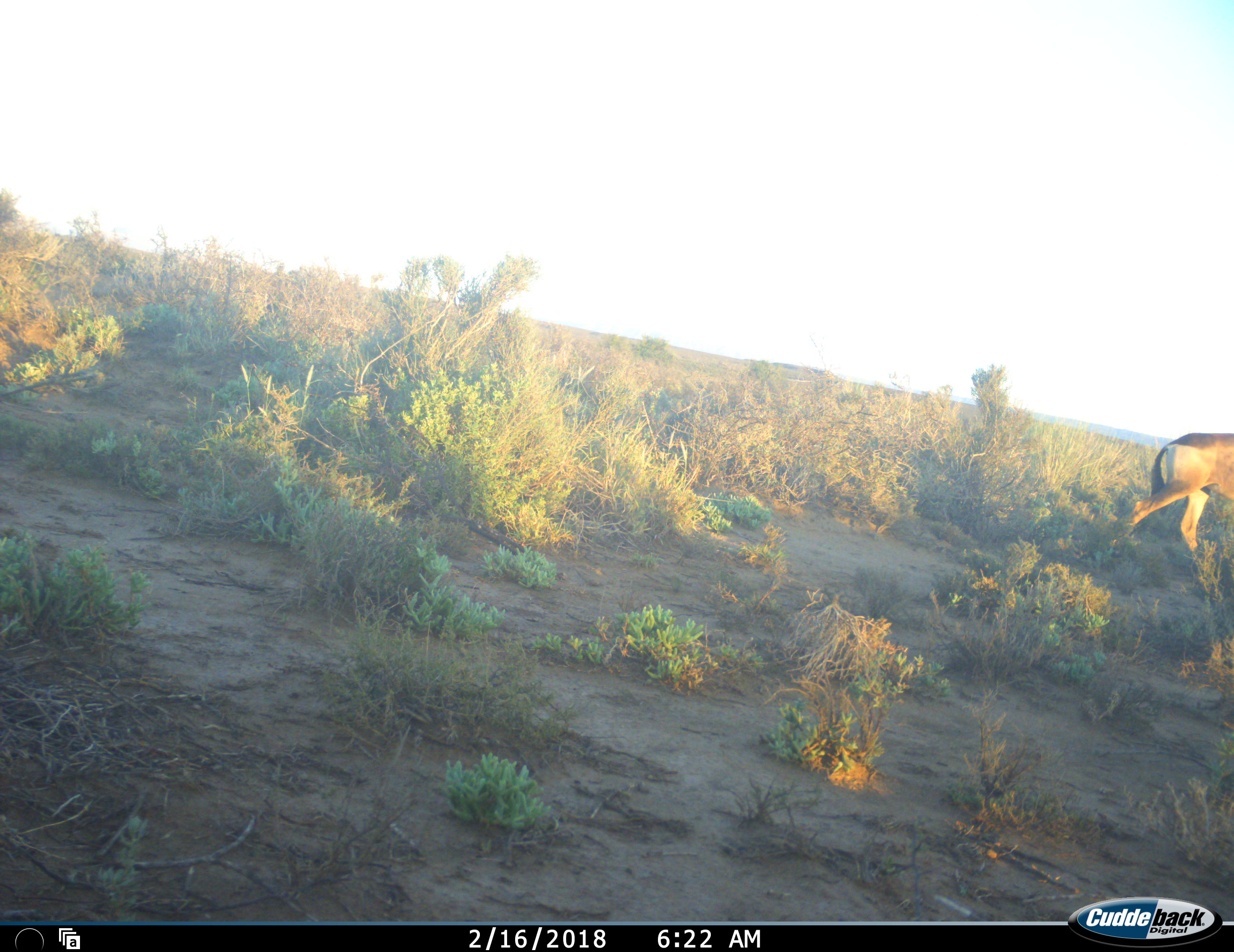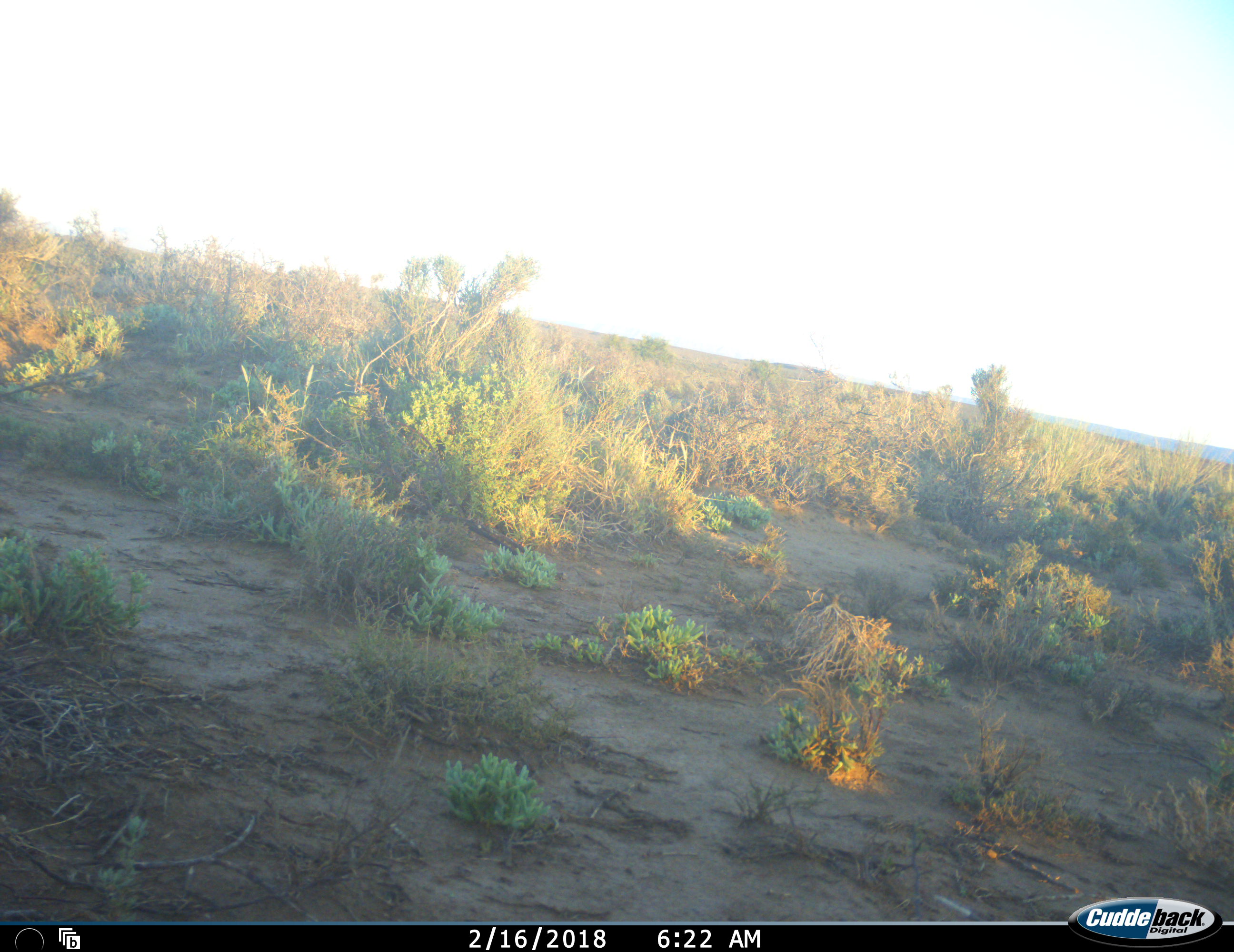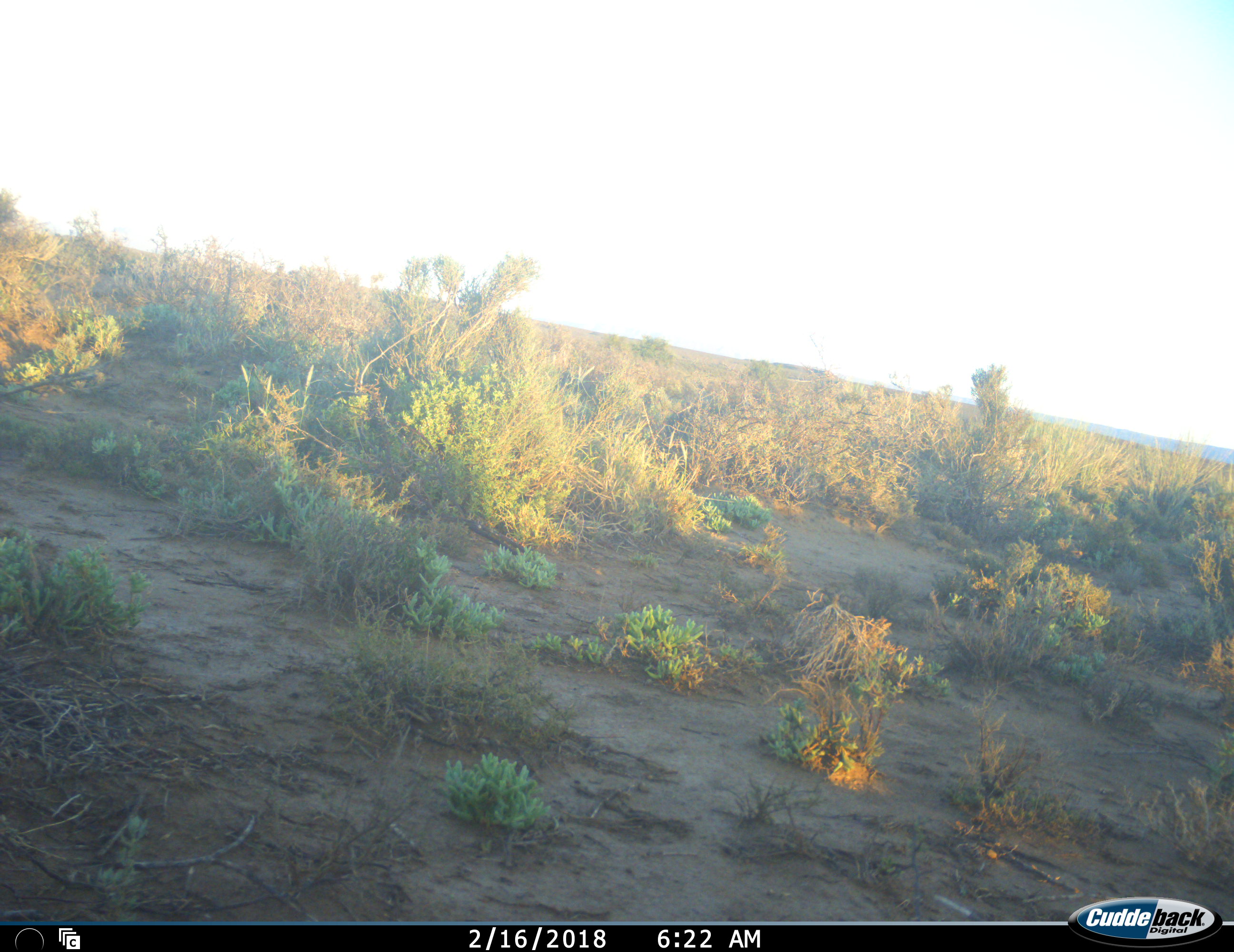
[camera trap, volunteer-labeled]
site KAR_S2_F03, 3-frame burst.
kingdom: Animalia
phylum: Chordata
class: Mammalia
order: Artiodactyla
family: Bovidae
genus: Alcelaphus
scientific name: Alcelaphus buselaphus caama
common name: red hartebeest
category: hartebeestred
Hartebeestred (red hartebeest) (Alcelaphus buselaphus caama), count 1. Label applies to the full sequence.